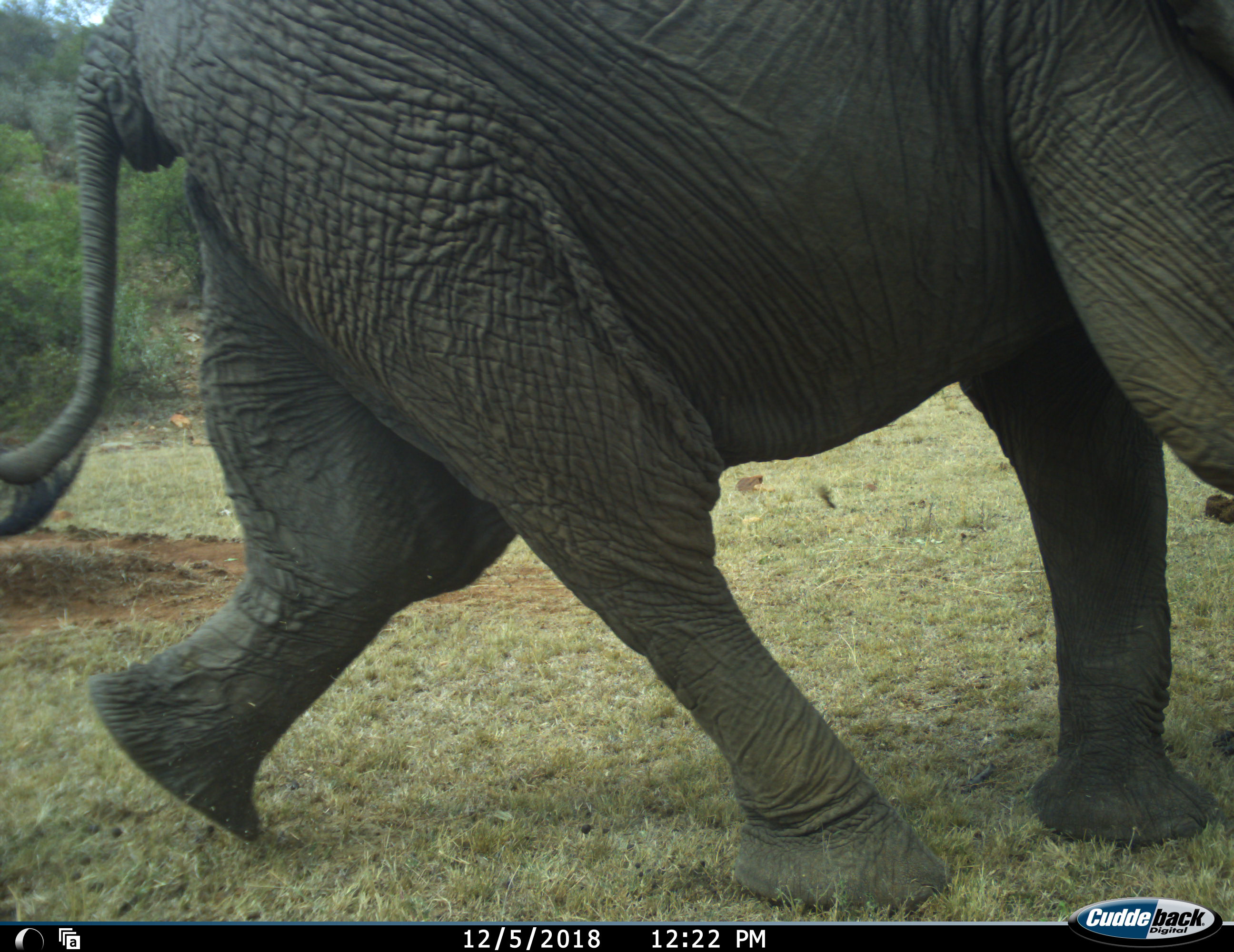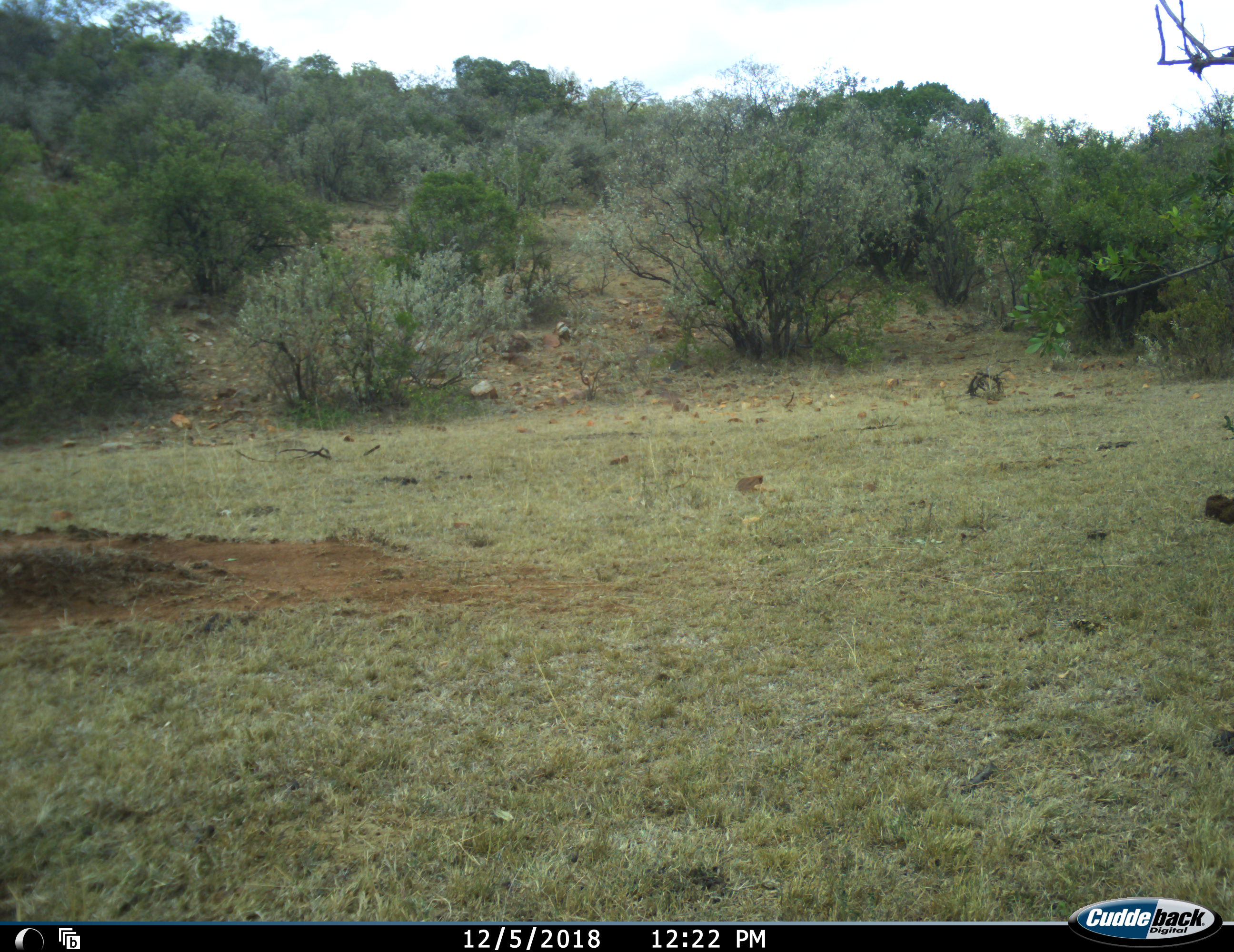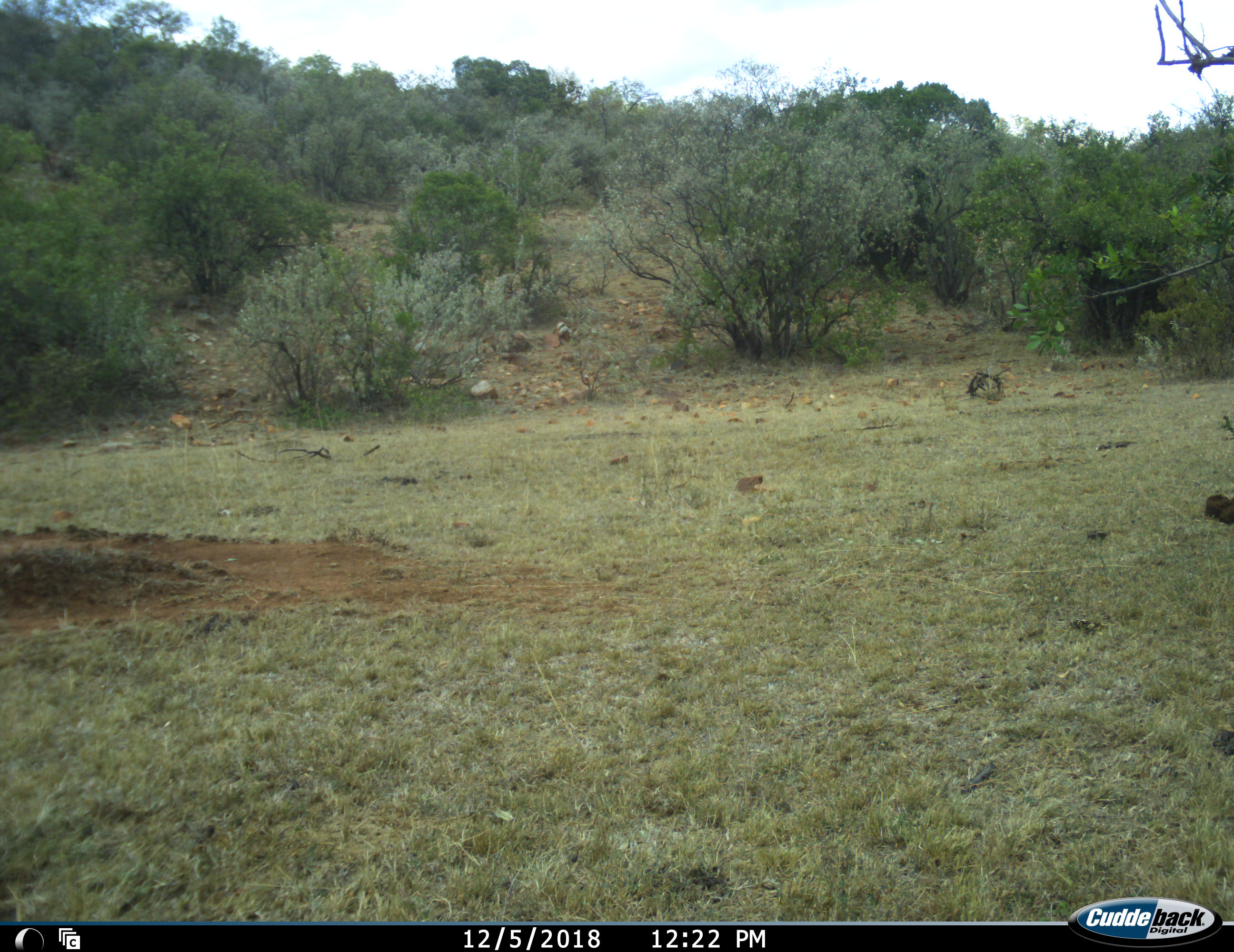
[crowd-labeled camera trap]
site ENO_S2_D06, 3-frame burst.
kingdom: Animalia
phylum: Chordata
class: Mammalia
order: Proboscidea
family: Elephantidae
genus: Loxodonta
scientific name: Loxodonta africana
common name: african bush elephant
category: elephant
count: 1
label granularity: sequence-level